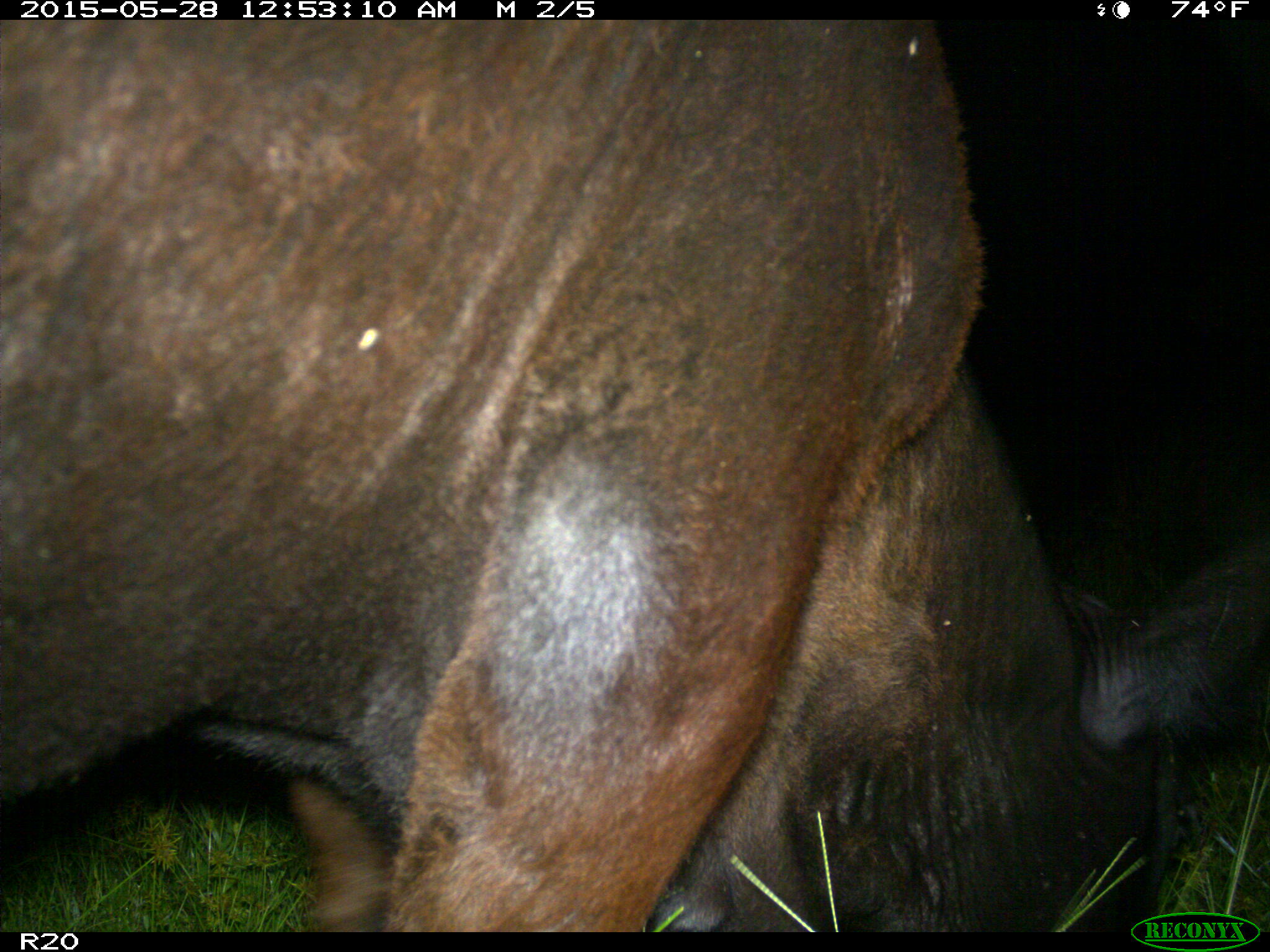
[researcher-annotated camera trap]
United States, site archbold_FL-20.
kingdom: Animalia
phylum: Chordata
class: Mammalia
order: Artiodactyla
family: Bovidae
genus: Bos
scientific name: Bos taurus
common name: domestic cow